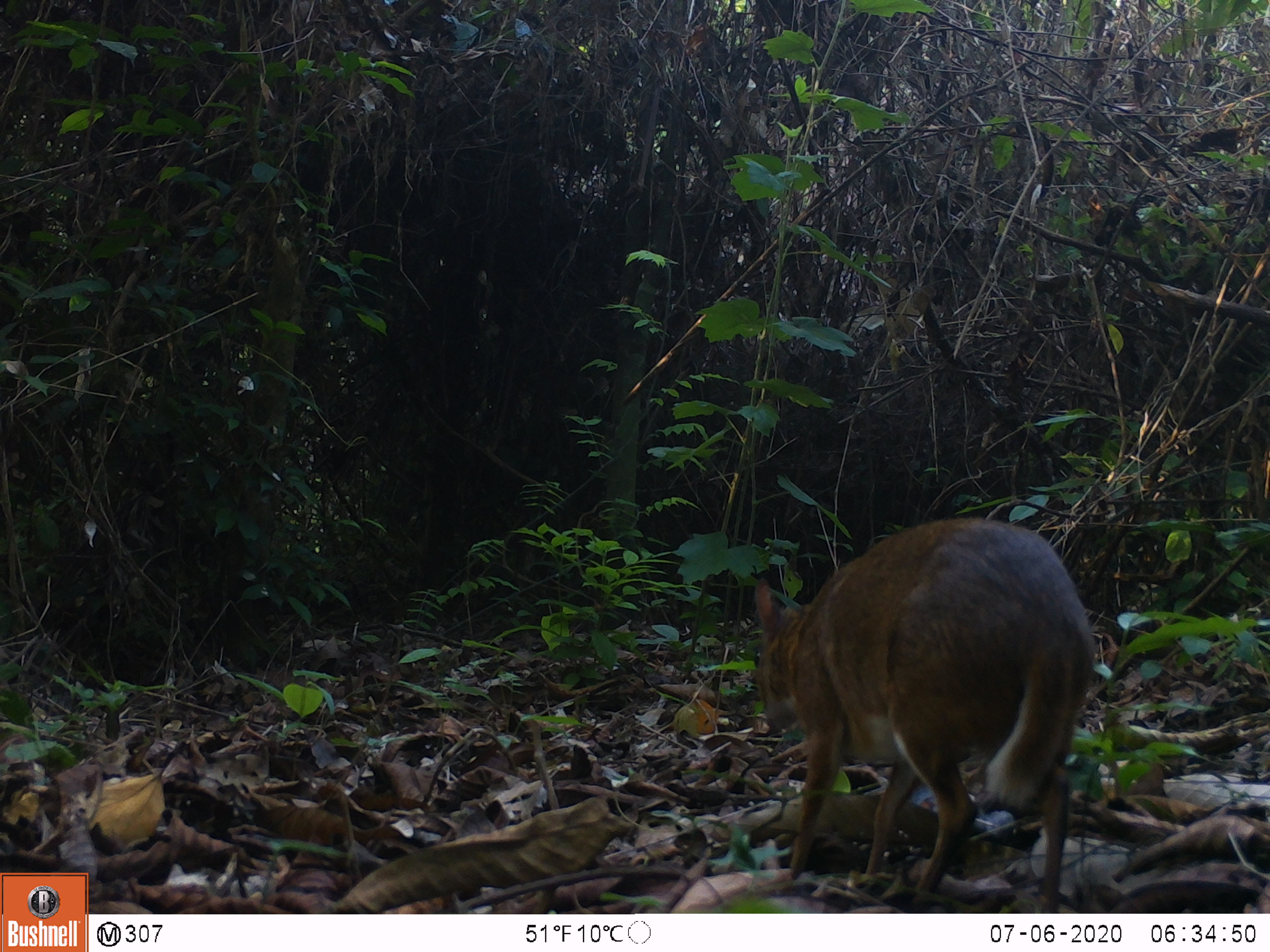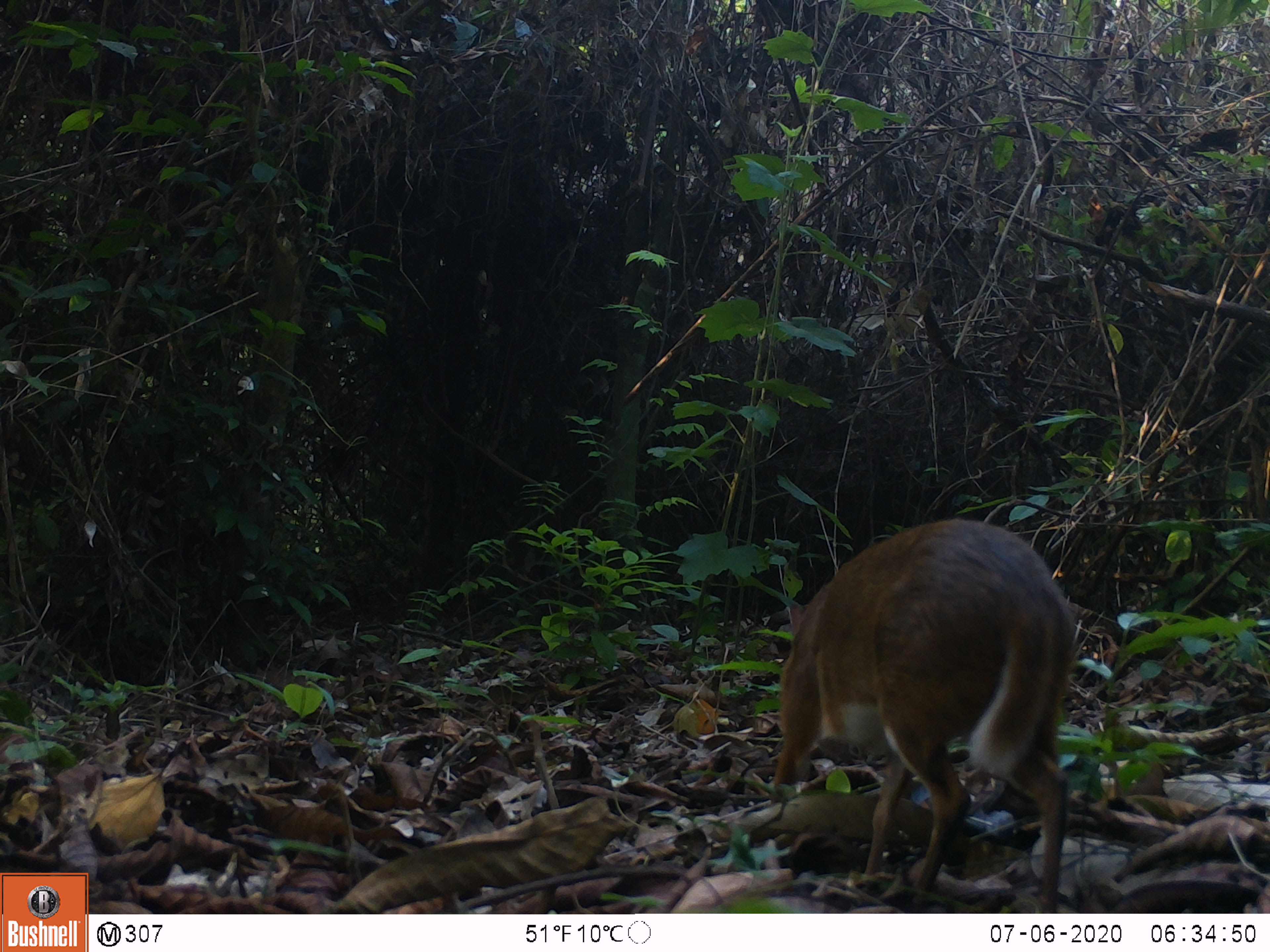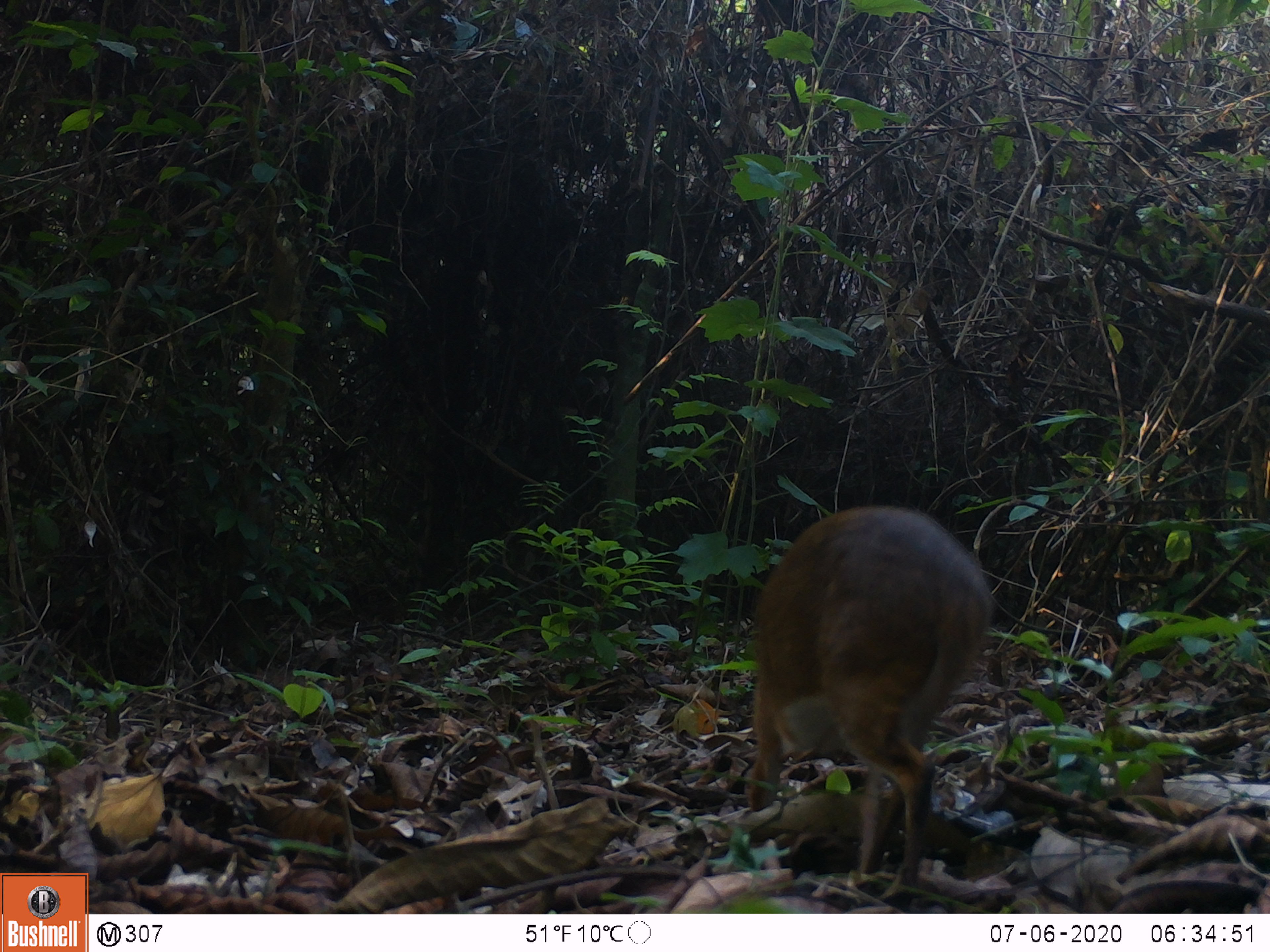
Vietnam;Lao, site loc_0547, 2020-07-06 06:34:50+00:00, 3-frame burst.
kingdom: Animalia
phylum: Chordata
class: Mammalia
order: Artiodactyla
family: Tragulidae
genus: Moschiola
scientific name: Moschiola meminna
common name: chevrotain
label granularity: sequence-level